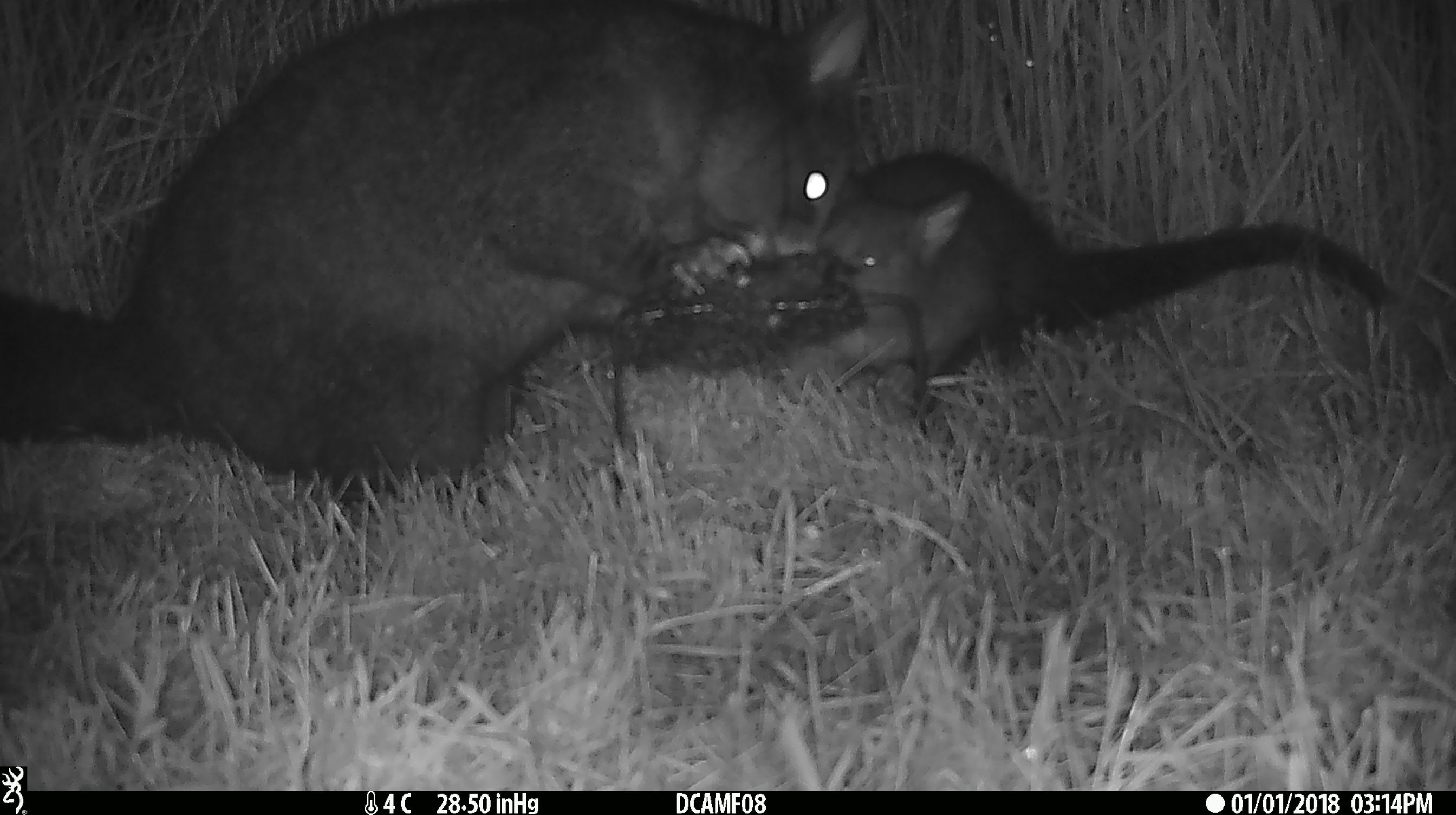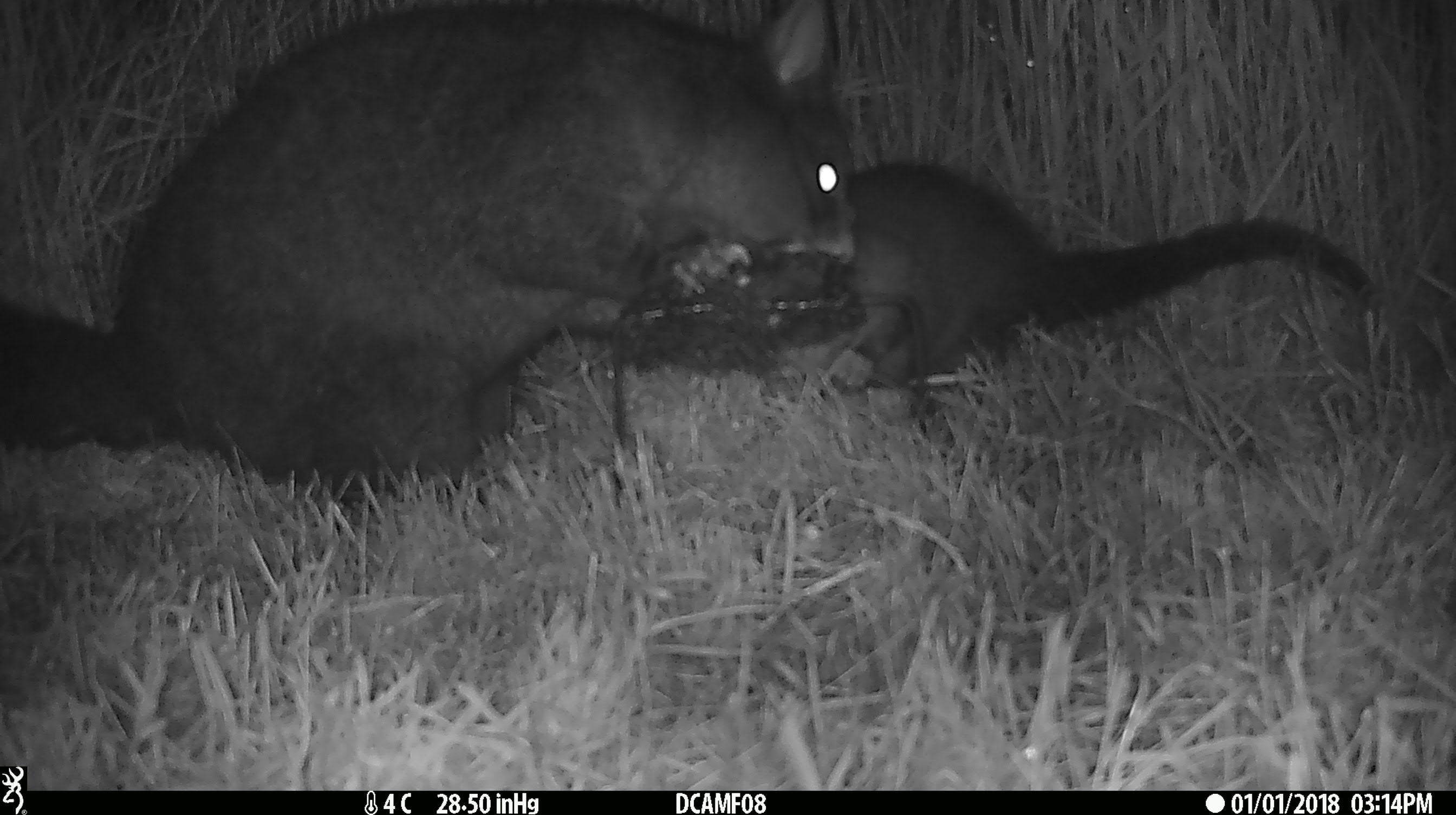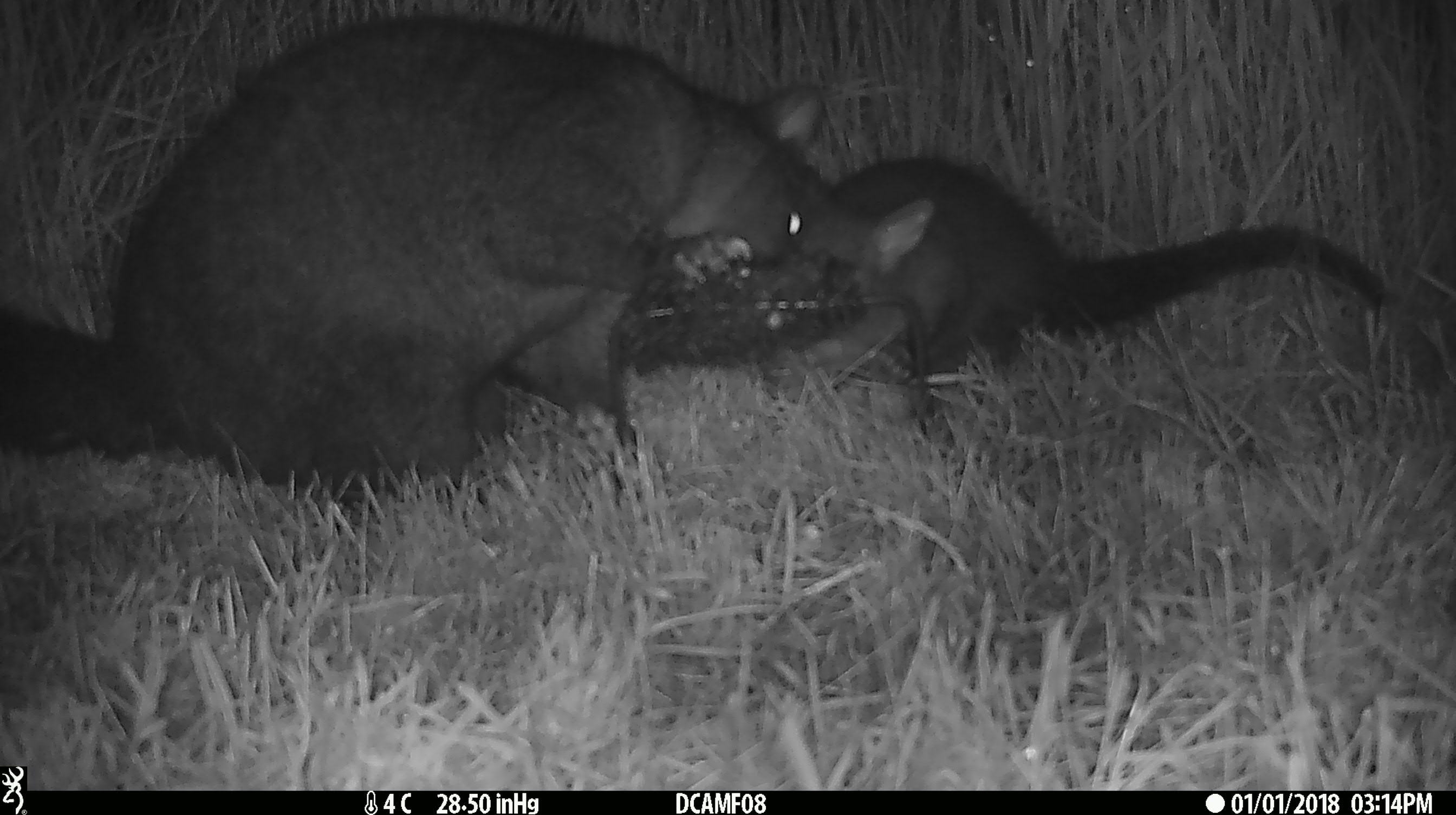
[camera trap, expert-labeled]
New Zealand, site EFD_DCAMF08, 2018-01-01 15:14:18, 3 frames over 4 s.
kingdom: Animalia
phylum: Chordata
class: Mammalia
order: Diprotodontia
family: Phalangeridae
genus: Trichosurus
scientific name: Trichosurus vulpecula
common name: common brushtail possum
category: possum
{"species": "possum (common brushtail possum) (Trichosurus vulpecula)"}